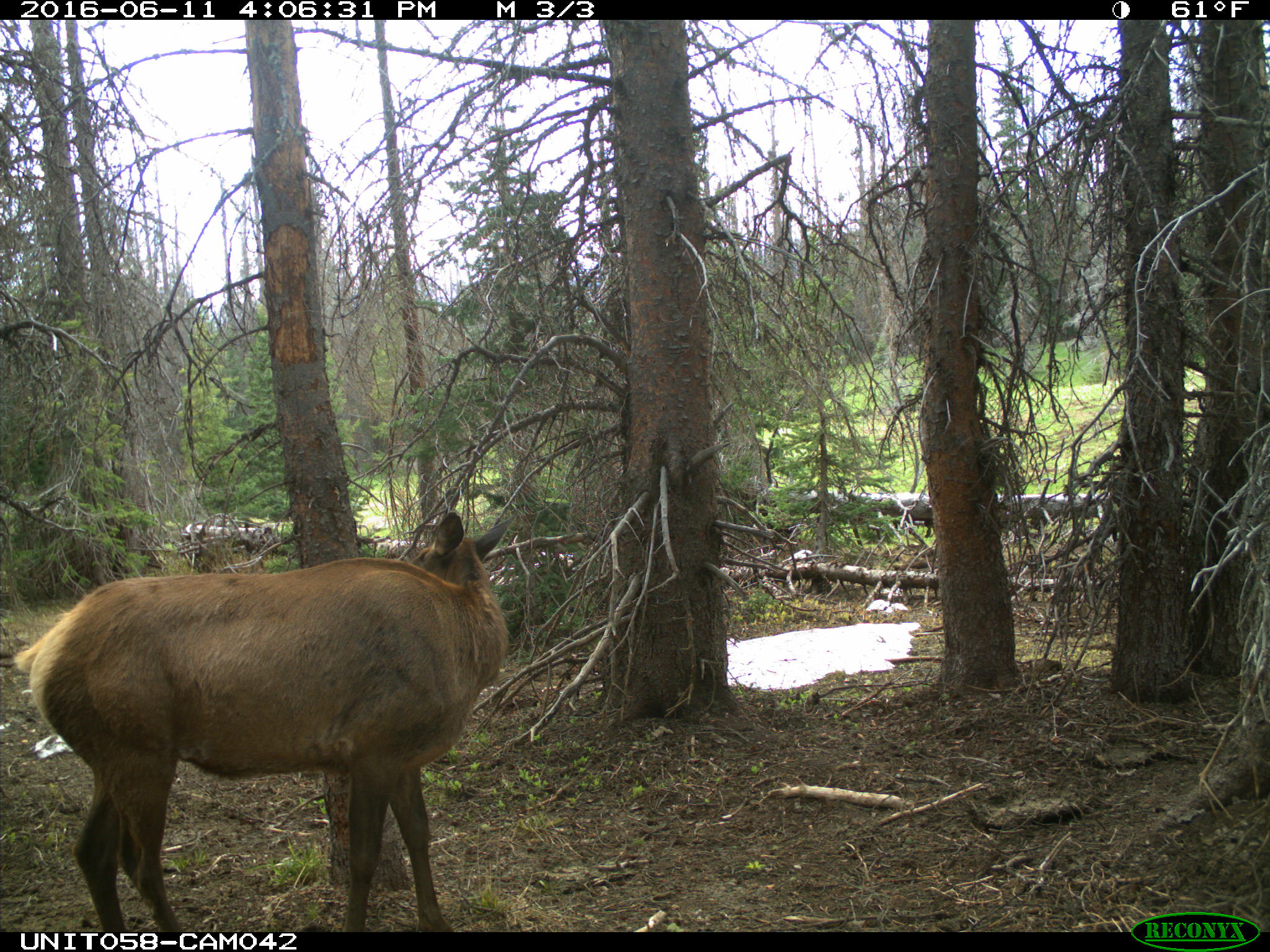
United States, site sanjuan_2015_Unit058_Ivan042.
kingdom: Animalia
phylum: Chordata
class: Mammalia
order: Artiodactyla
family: Cervidae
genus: Cervus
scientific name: Cervus elaphus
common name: red deer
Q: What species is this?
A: Cervus elaphus (red deer).